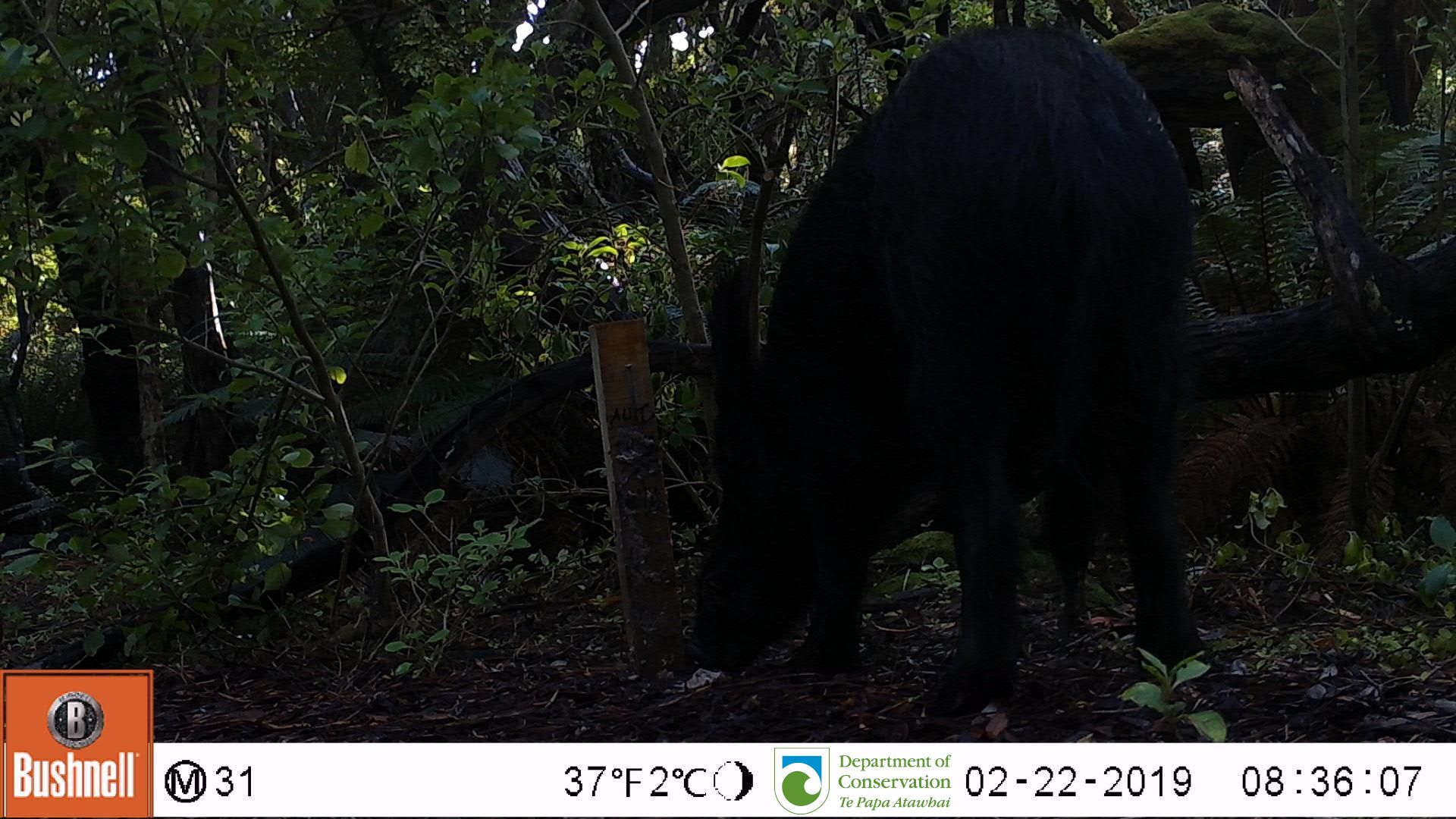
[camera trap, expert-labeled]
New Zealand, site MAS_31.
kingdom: Animalia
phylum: Chordata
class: Mammalia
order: Artiodactyla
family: Suidae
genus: Sus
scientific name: Sus scrofa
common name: pig